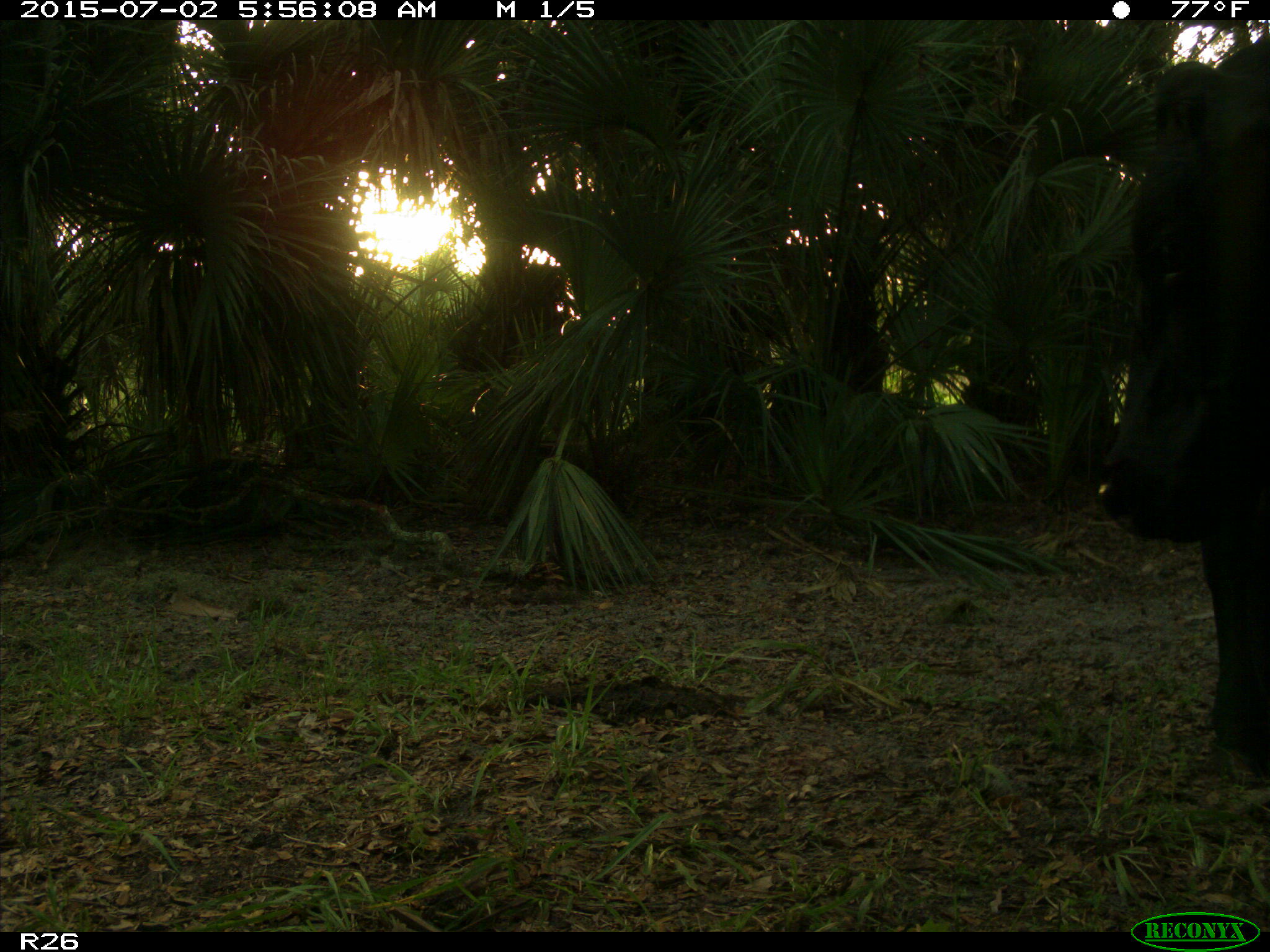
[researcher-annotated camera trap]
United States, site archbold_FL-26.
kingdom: Animalia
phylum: Chordata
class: Mammalia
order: Artiodactyla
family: Bovidae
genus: Bos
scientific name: Bos taurus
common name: domestic cow